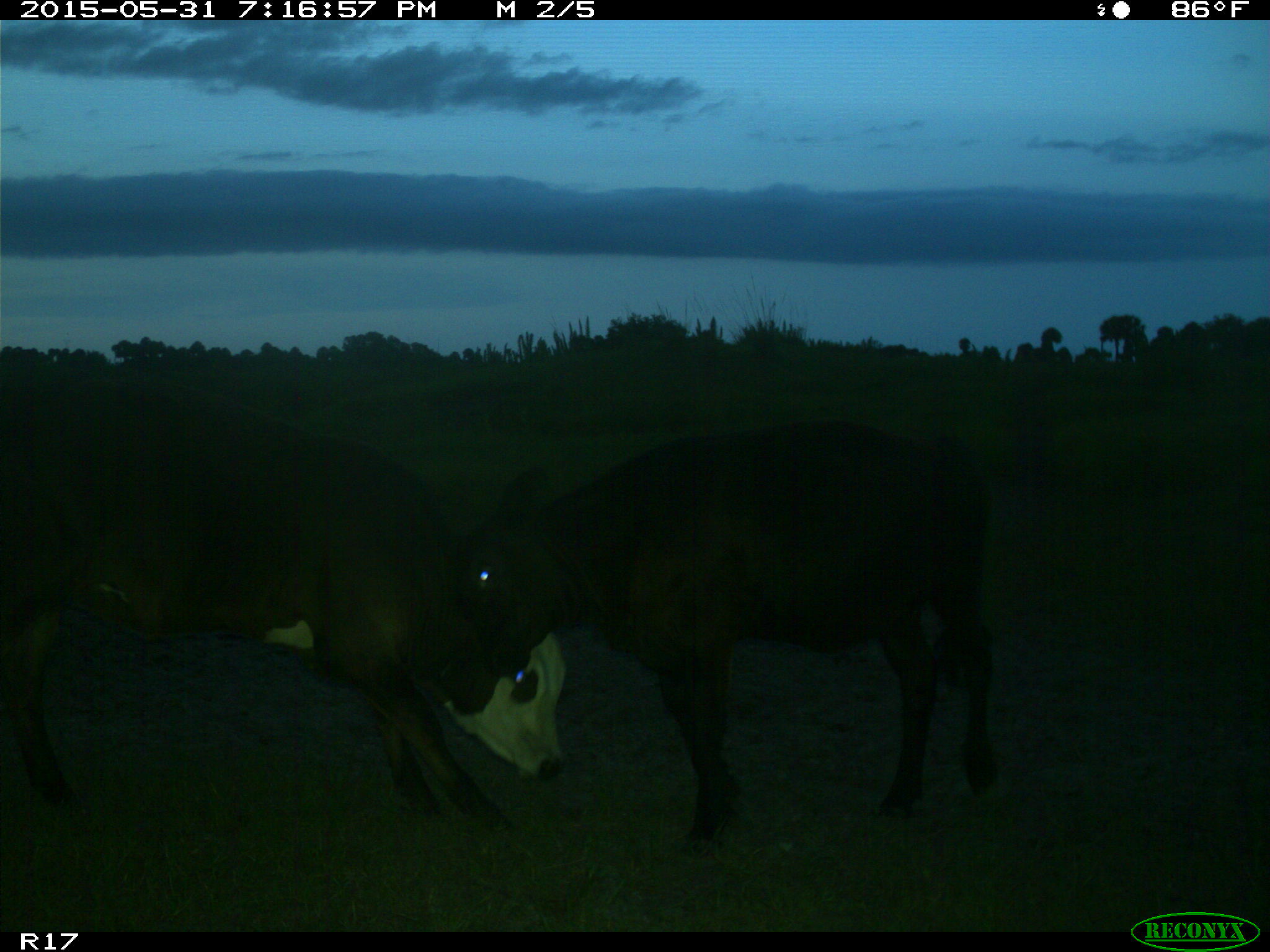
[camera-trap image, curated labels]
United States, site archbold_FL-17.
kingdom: Animalia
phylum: Chordata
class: Mammalia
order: Artiodactyla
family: Bovidae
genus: Bos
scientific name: Bos taurus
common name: domestic cow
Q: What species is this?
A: Bos taurus (domestic cow).